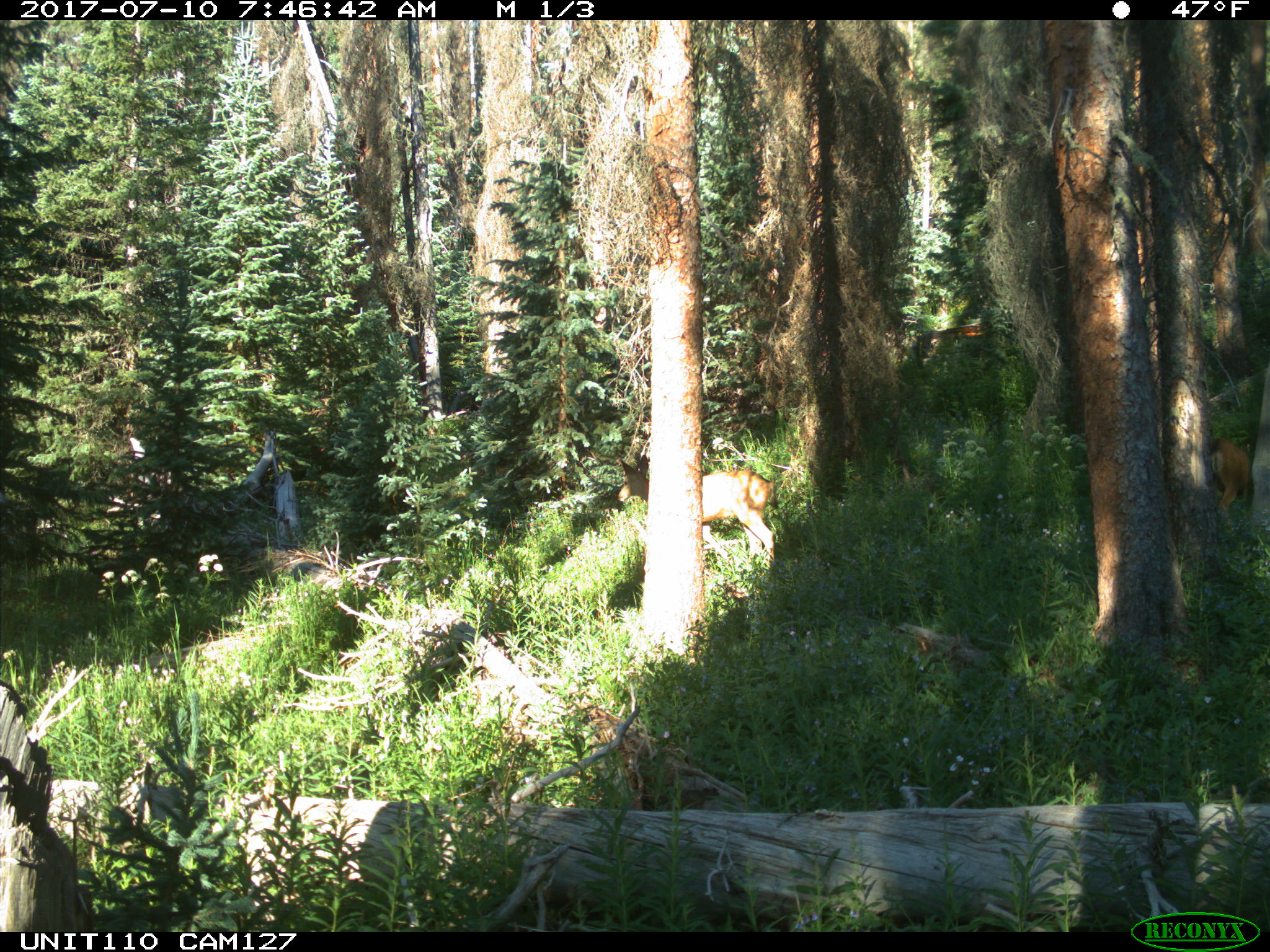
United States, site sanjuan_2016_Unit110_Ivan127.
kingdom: Animalia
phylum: Chordata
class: Mammalia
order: Artiodactyla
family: Cervidae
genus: Odocoileus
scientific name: Odocoileus hemionus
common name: mule deer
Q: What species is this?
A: Odocoileus hemionus (mule deer).